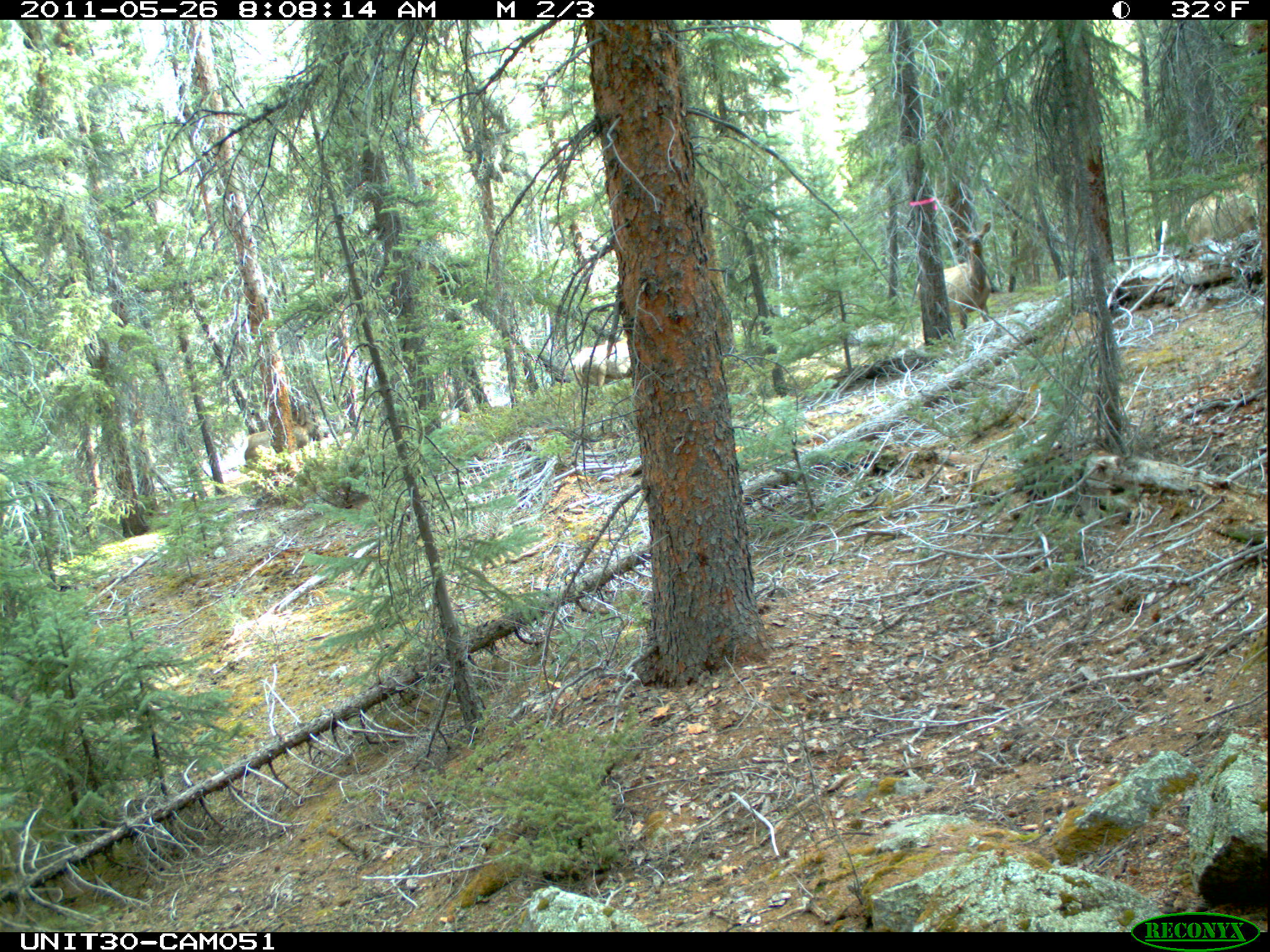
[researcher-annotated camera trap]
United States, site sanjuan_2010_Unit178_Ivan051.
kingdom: Animalia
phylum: Chordata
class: Mammalia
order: Artiodactyla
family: Cervidae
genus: Cervus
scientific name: Cervus elaphus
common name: red deer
Cervus elaphus (red deer).